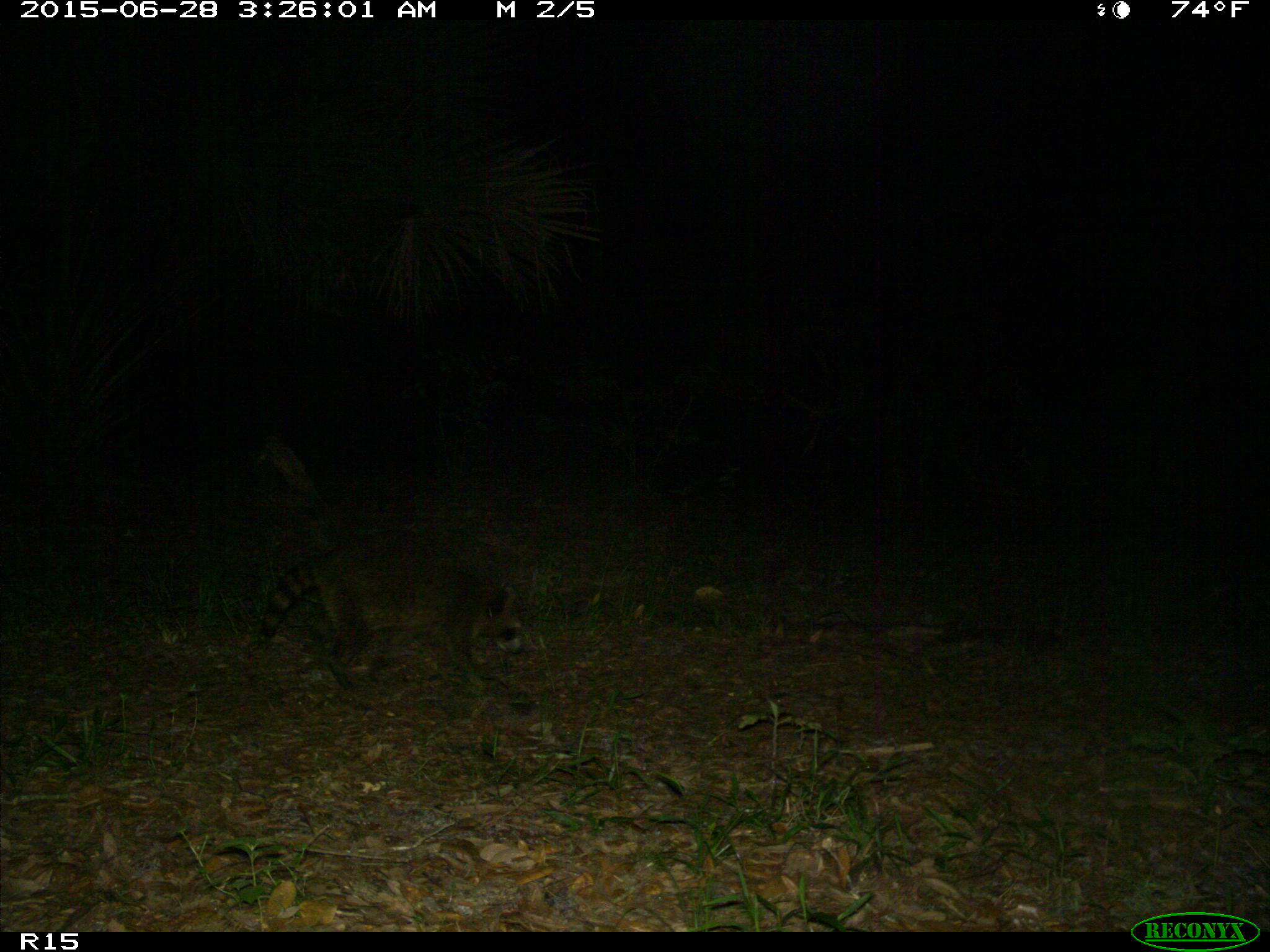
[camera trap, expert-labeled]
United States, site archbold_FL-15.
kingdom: Animalia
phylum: Chordata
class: Mammalia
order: Carnivora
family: Procyonidae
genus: Procyon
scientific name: Procyon lotor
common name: common raccoon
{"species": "Procyon lotor (common raccoon)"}